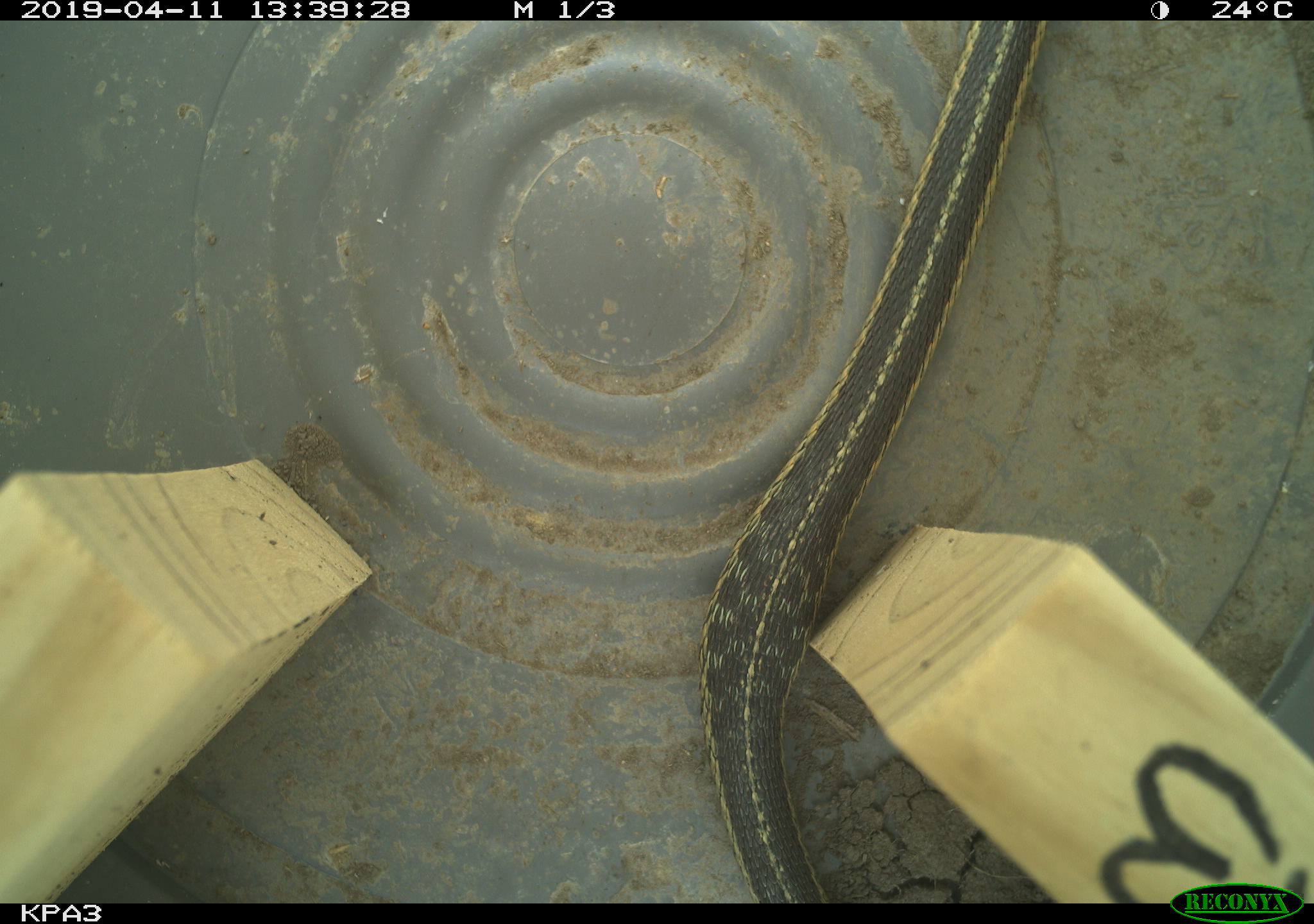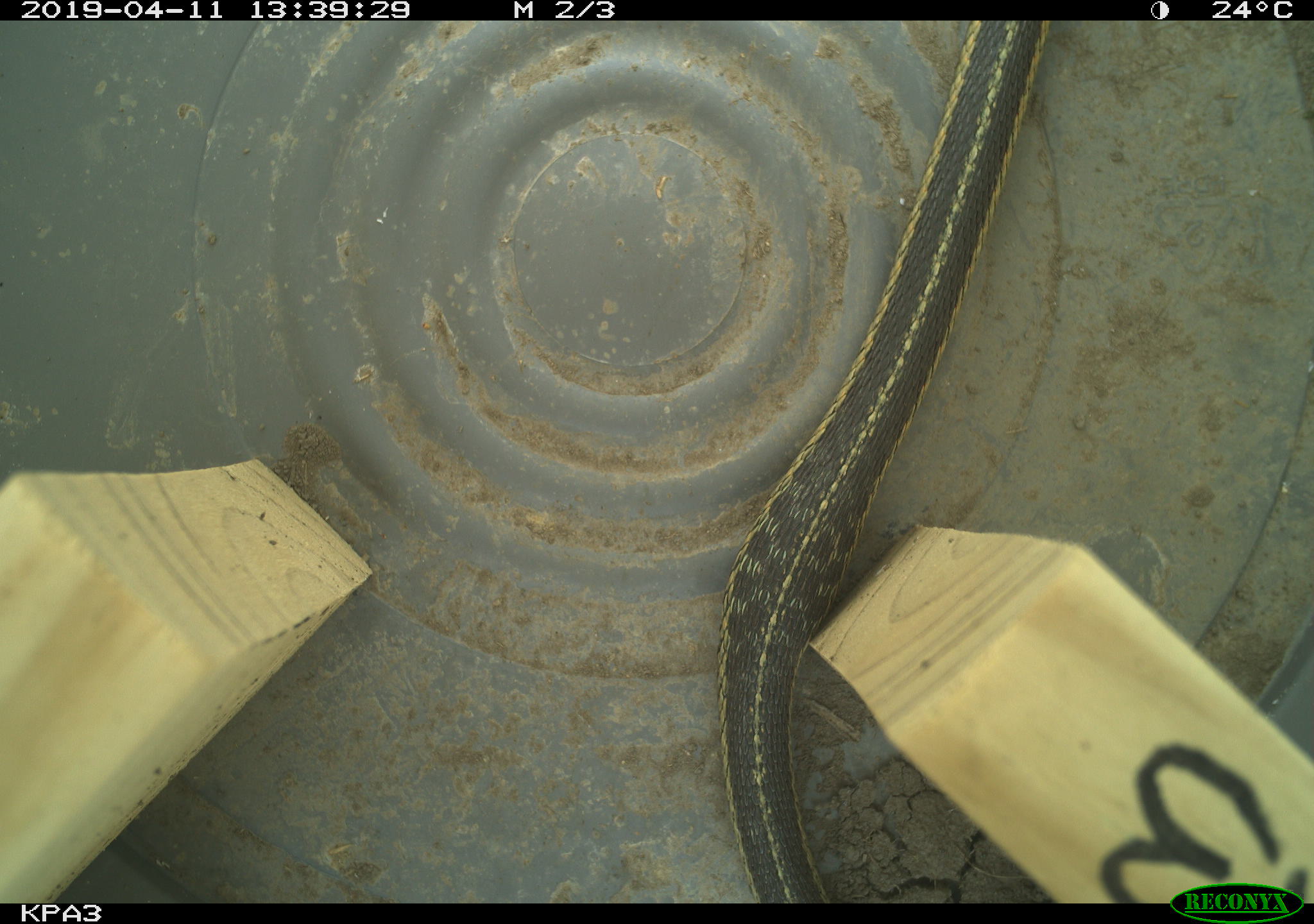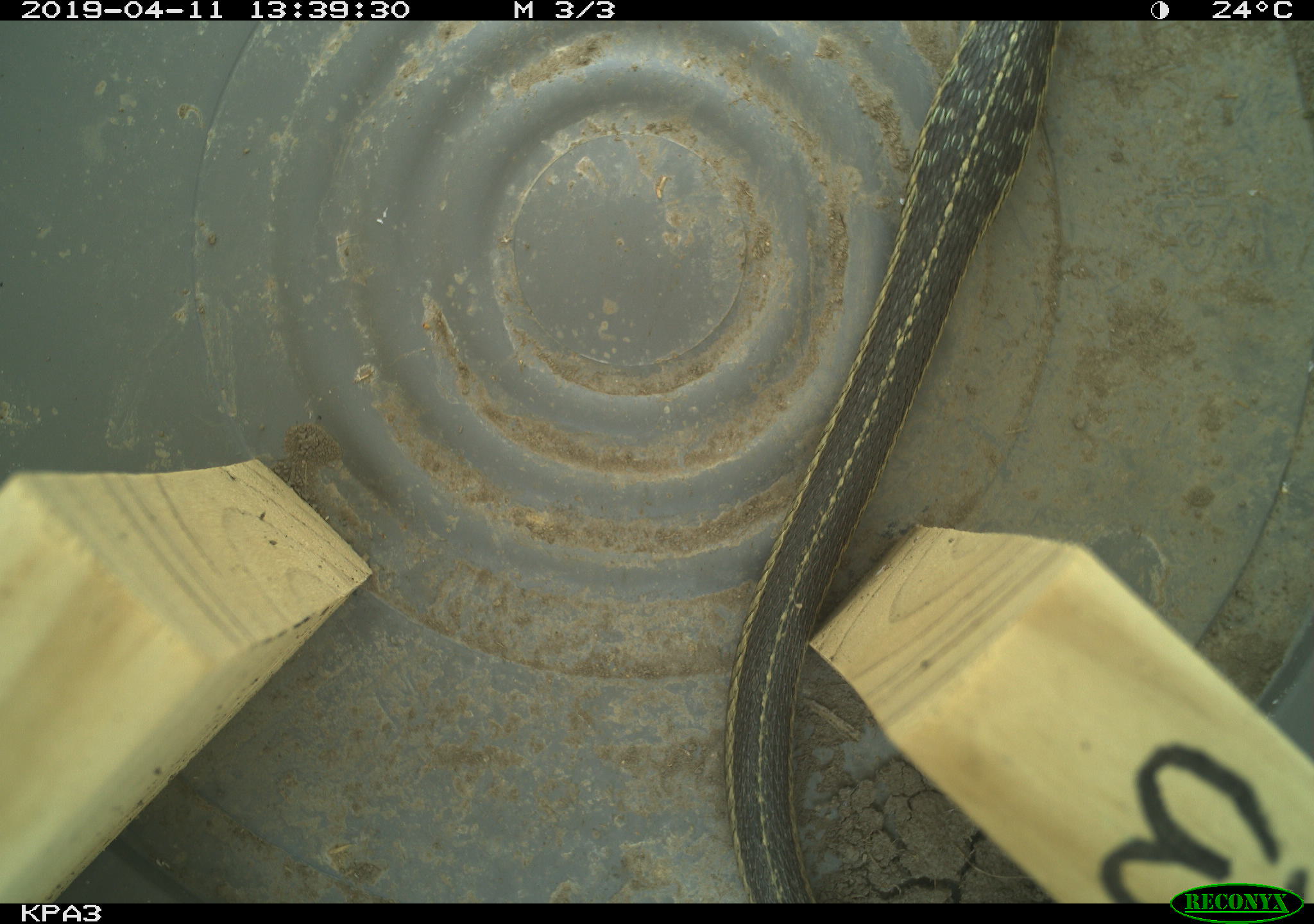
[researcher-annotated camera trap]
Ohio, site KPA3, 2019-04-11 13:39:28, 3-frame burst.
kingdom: Animalia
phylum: Chordata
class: Reptilia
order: Squamata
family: Colubridae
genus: Thamnophis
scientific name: Thamnophis sirtalis sirtalis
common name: eastern gartersnake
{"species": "eastern gartersnake (Thamnophis sirtalis sirtalis)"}